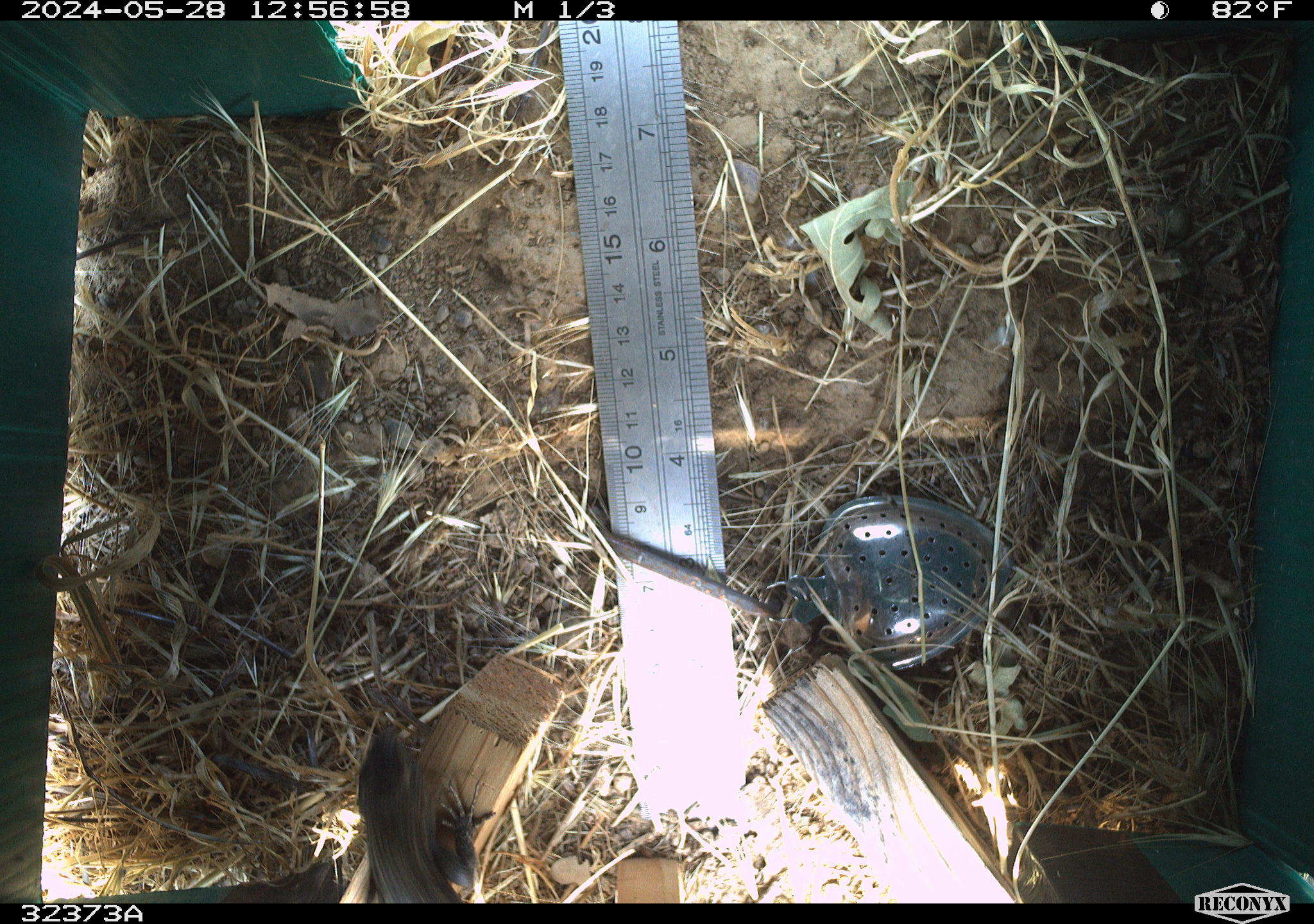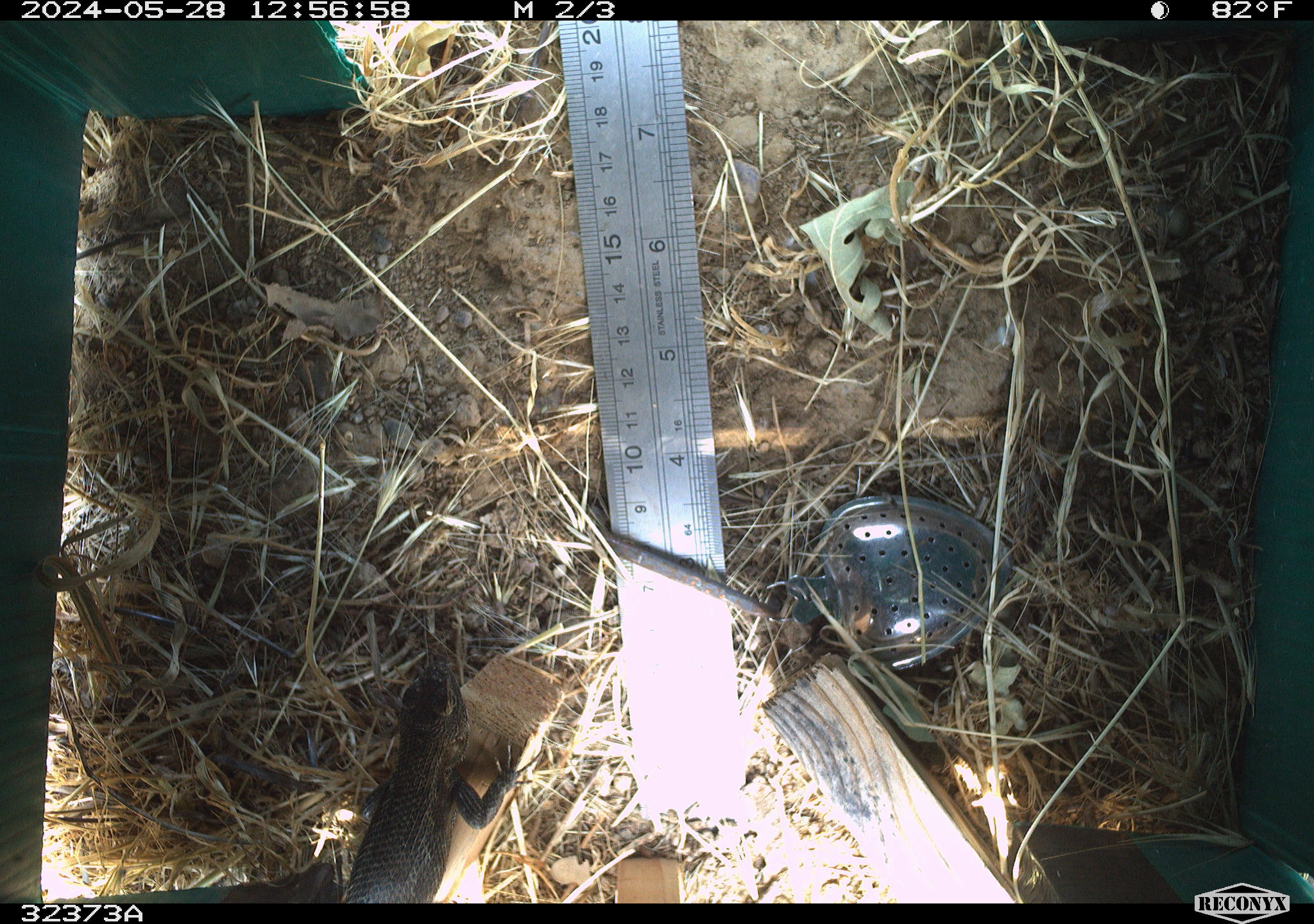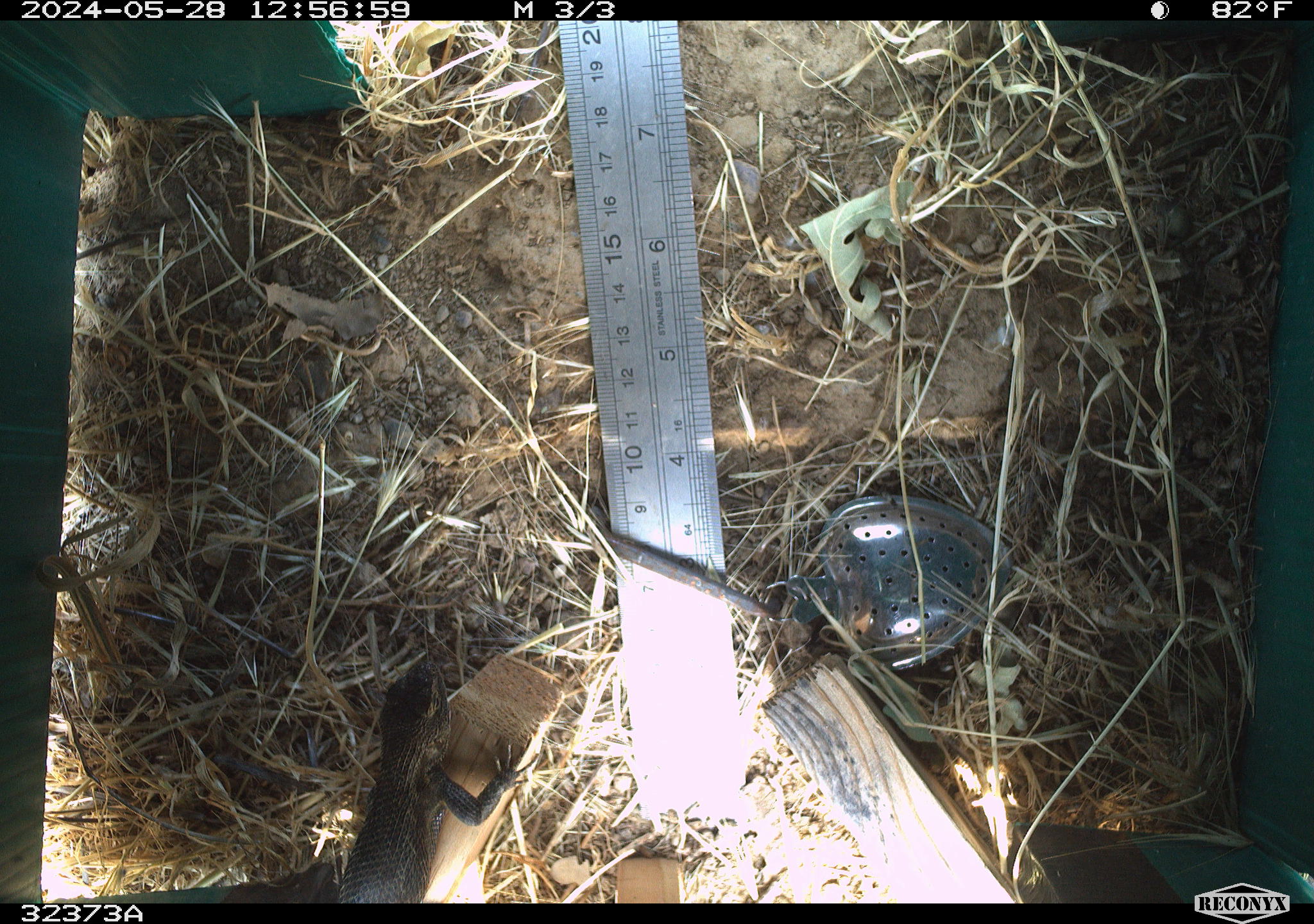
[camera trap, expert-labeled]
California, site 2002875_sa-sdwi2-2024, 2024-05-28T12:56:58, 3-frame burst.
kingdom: Animalia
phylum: Chordata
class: Reptilia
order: Squamata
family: Phrynosomatidae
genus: Sceloporus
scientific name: Sceloporus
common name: spiny lizards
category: sceloporus species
Sceloporus species (spiny lizards) (Sceloporus).